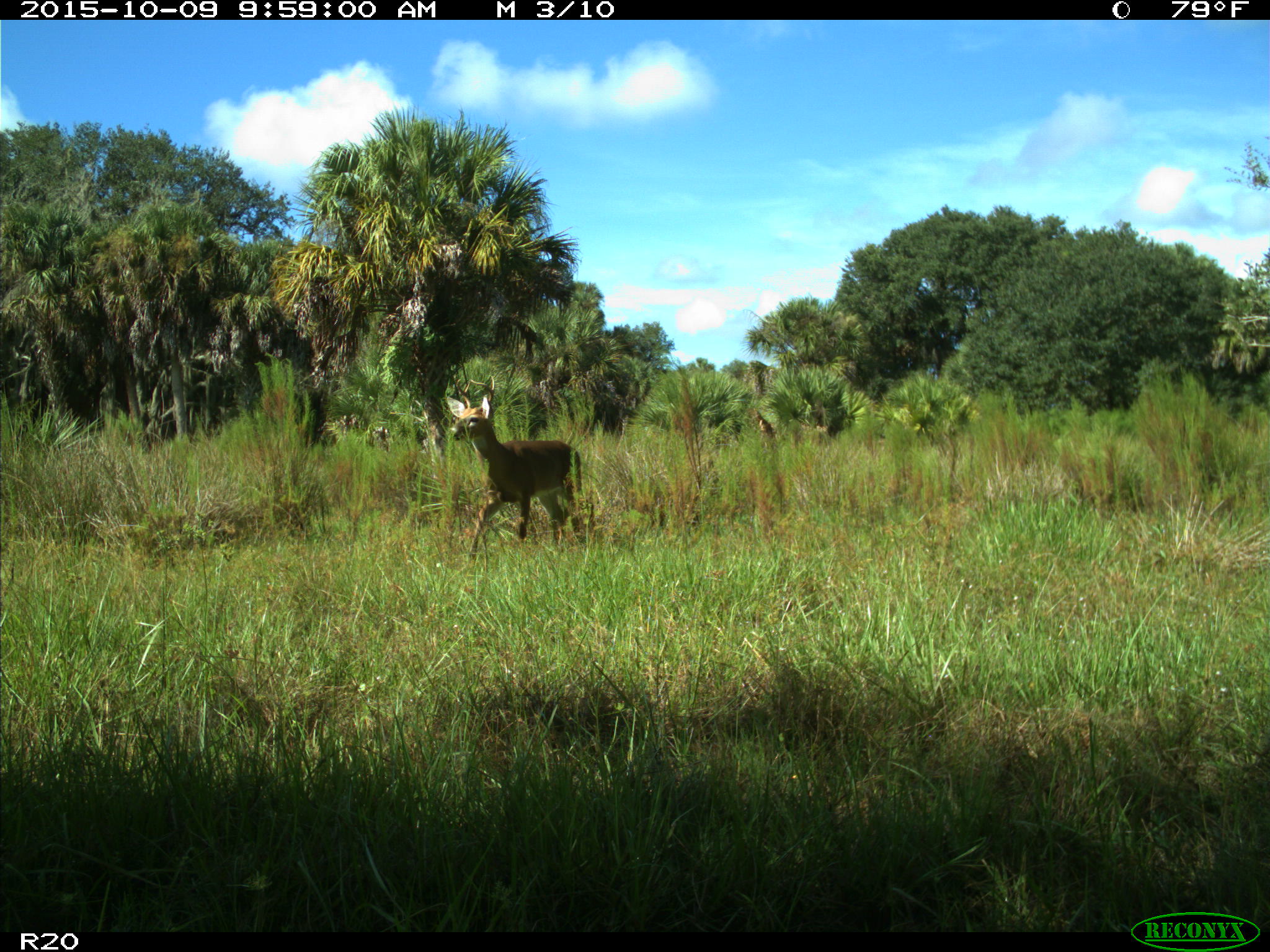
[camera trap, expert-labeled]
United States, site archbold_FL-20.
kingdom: Animalia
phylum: Chordata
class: Mammalia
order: Artiodactyla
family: Cervidae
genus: Odocoileus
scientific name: Odocoileus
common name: deer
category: unidentified deer